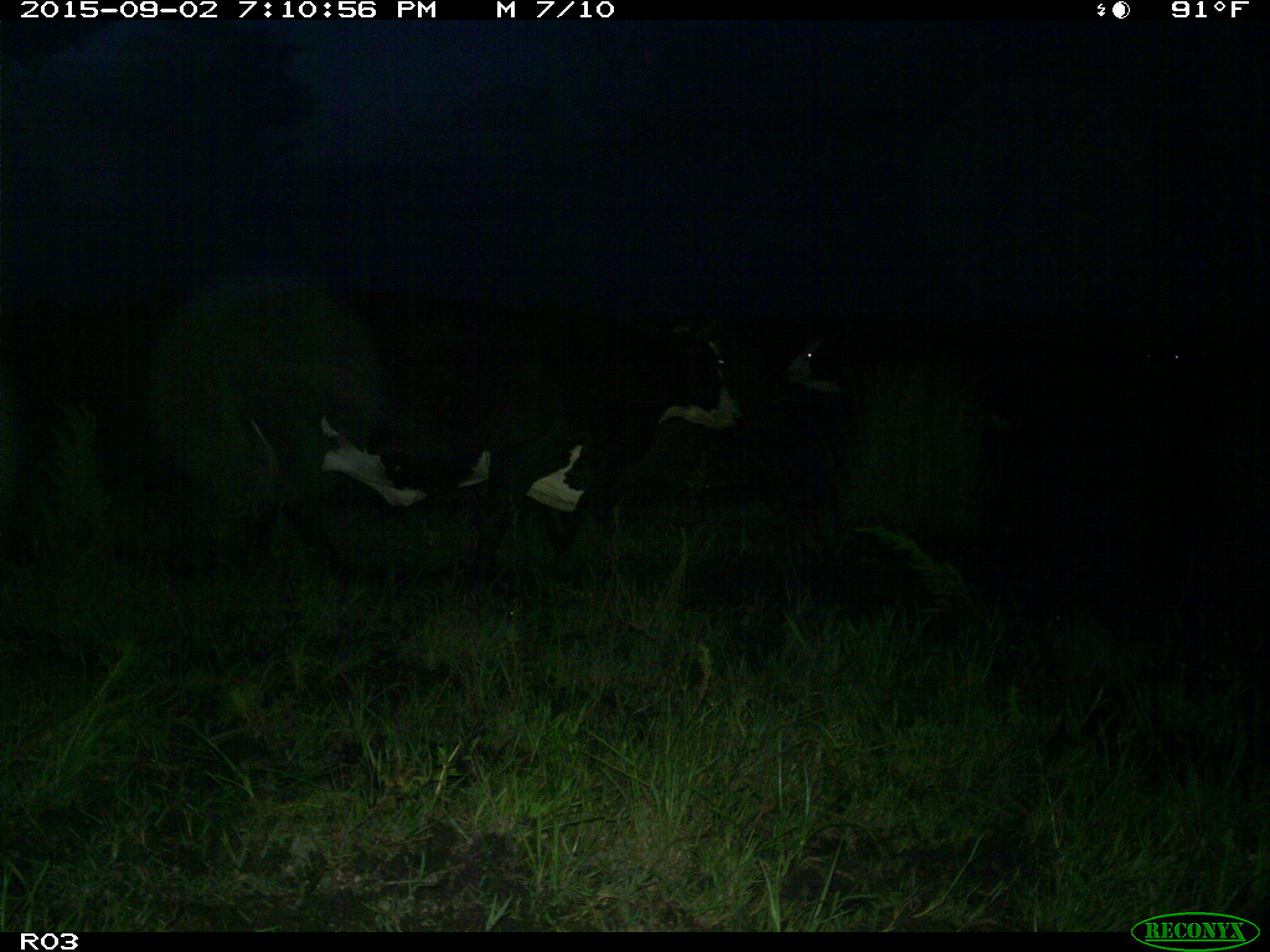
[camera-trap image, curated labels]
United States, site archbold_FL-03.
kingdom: Animalia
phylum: Chordata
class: Mammalia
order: Artiodactyla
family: Bovidae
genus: Bos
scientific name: Bos taurus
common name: domestic cow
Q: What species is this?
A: Bos taurus (domestic cow).